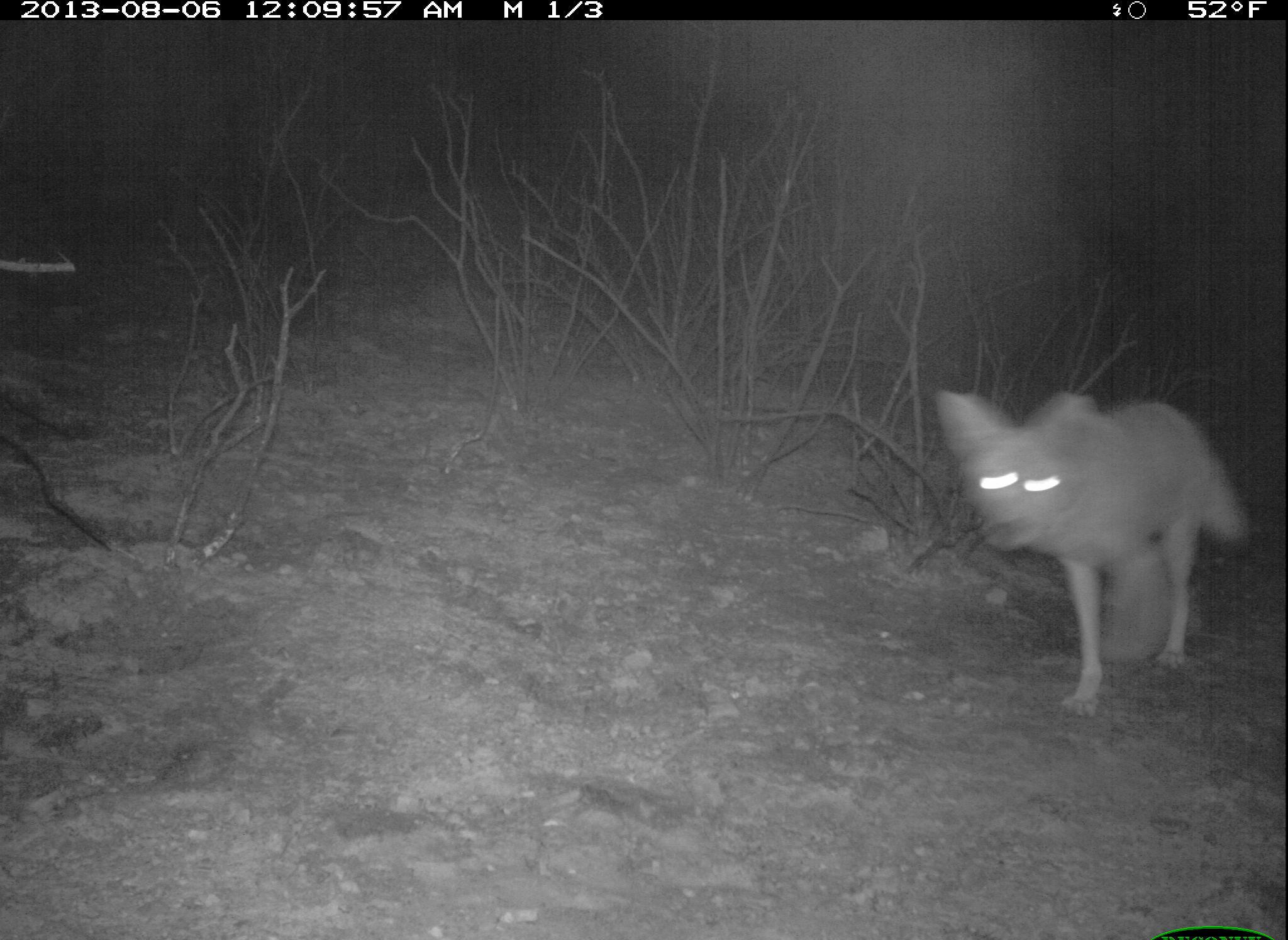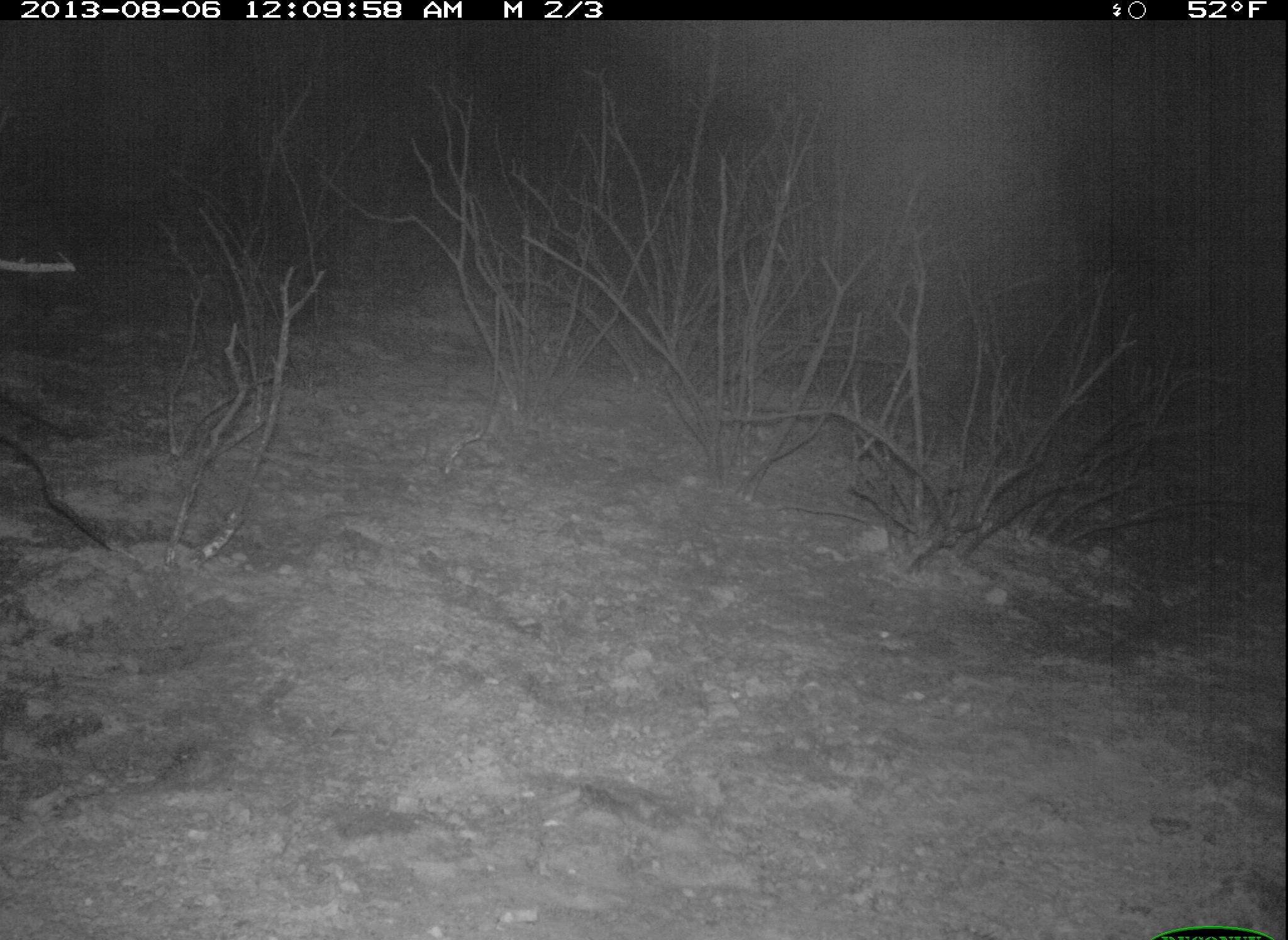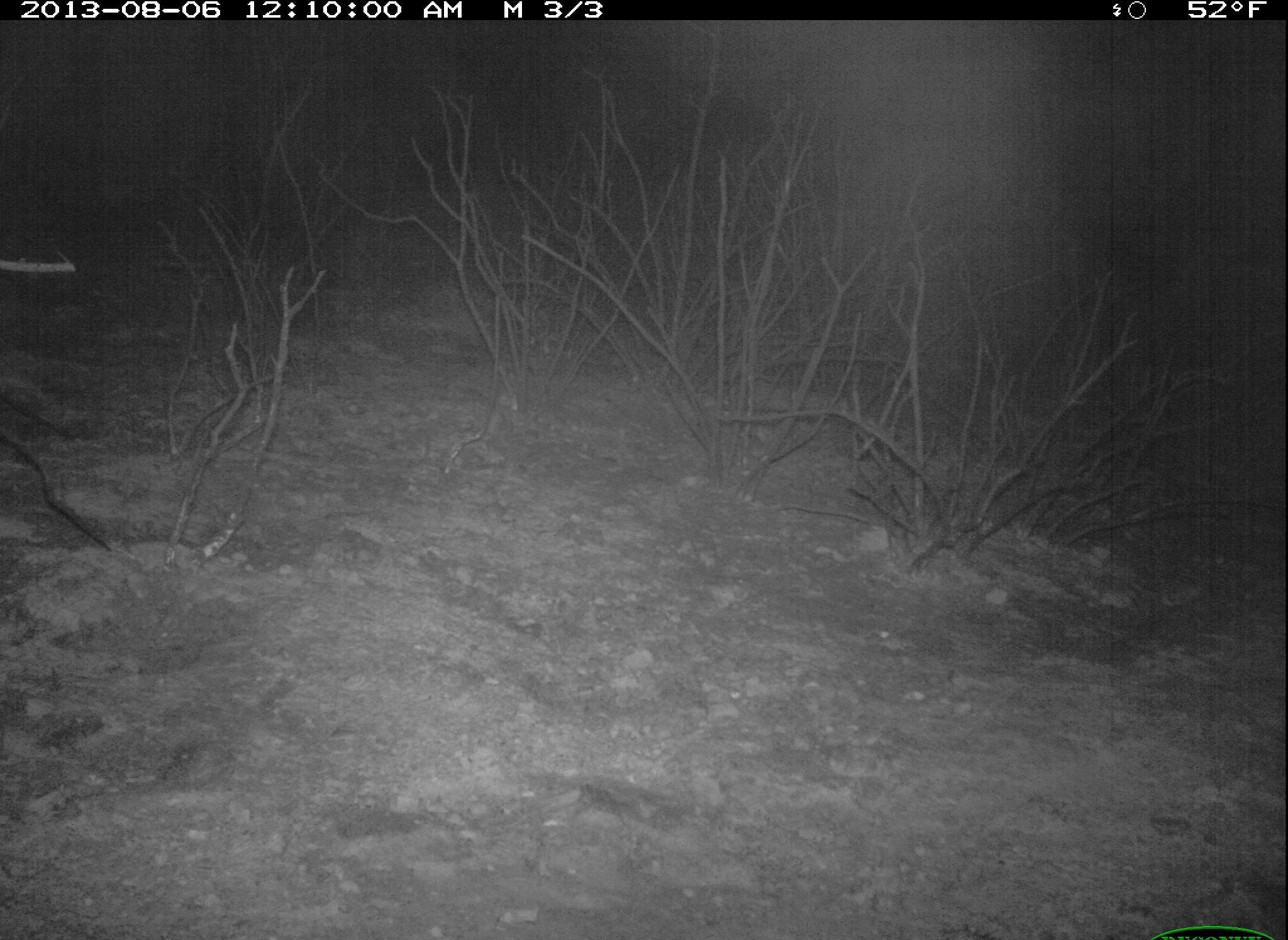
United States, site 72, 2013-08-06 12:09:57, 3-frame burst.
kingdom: Animalia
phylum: Chordata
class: Mammalia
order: Carnivora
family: Canidae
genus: Canis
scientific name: Canis latrans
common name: coyote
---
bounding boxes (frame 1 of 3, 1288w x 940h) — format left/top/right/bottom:
coyote: 932/387/1259/717